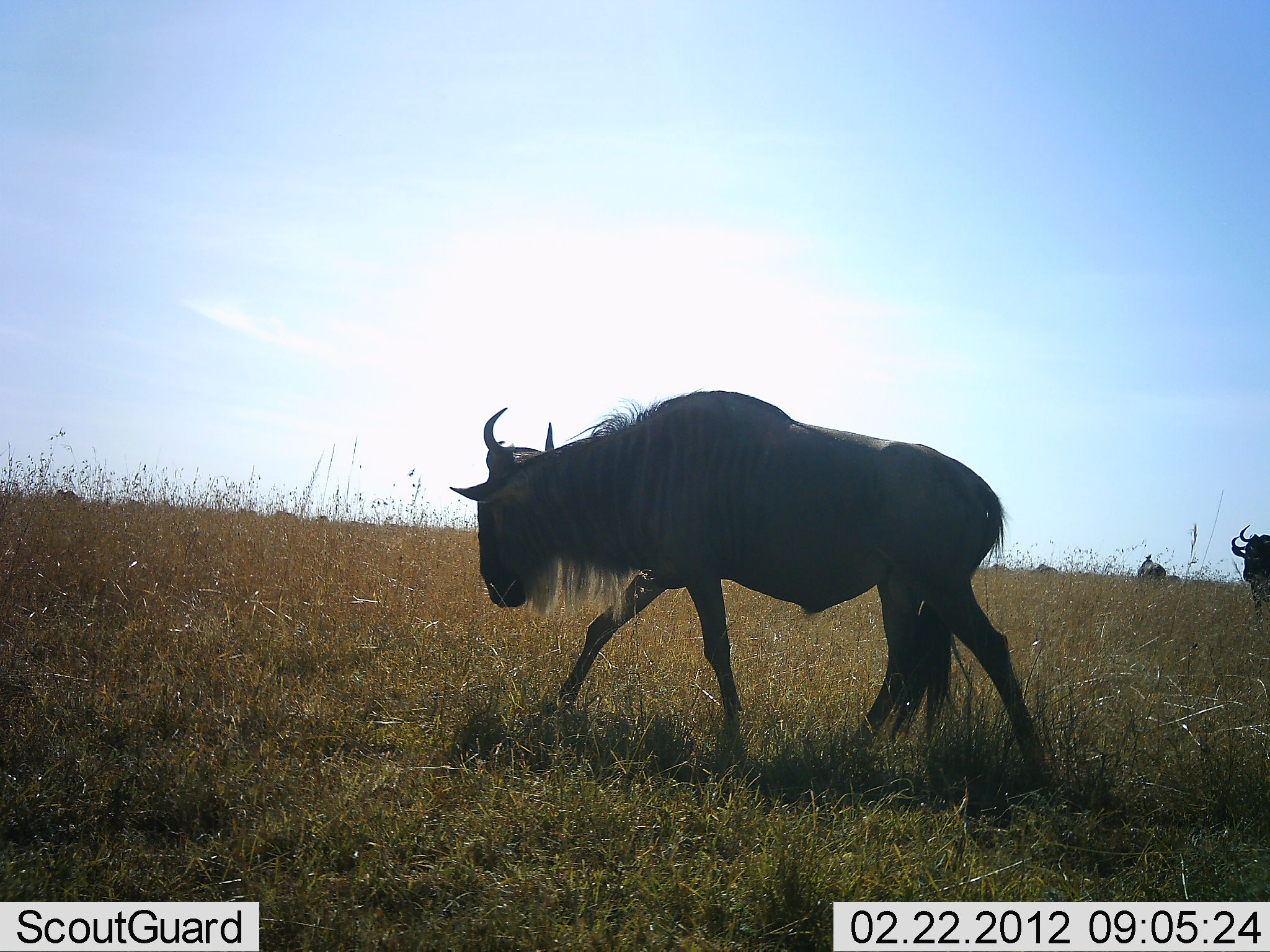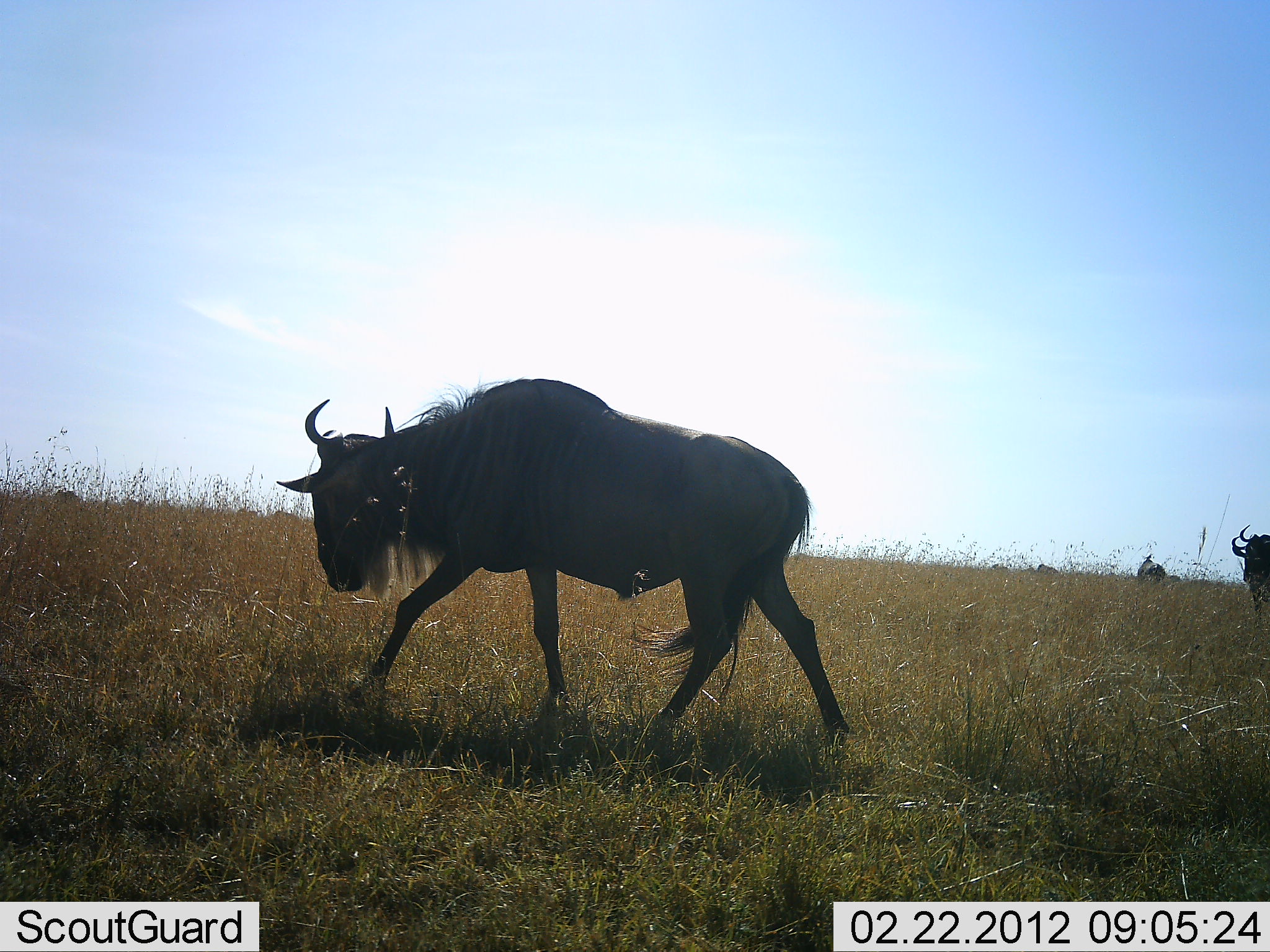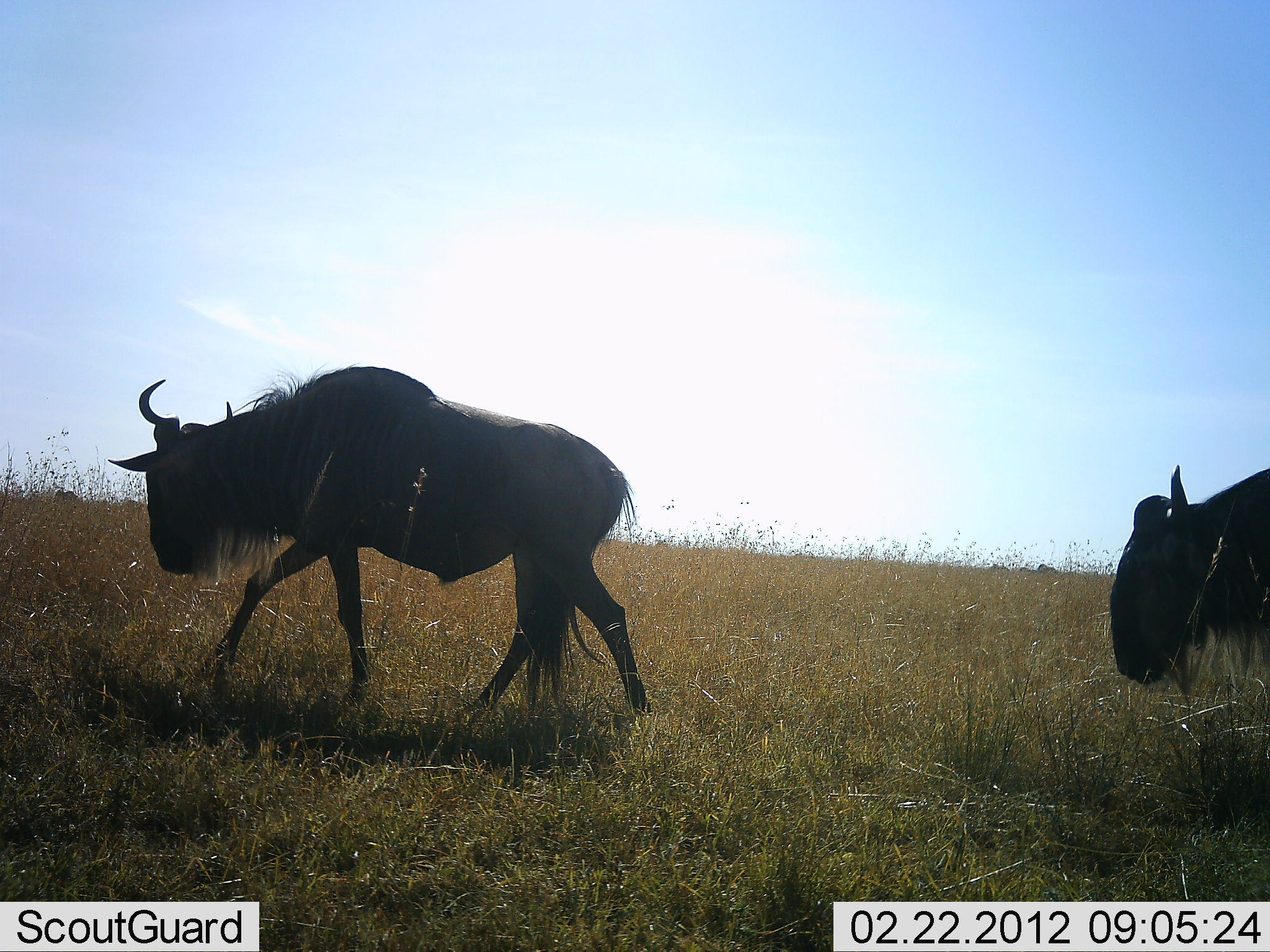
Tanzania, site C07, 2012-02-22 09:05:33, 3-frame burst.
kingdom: Animalia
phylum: Chordata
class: Mammalia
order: Artiodactyla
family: Bovidae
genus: Connochaetes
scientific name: Connochaetes taurinus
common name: blue wildebeest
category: wildebeest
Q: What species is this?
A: Wildebeest (blue wildebeest) (Connochaetes taurinus).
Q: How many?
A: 4.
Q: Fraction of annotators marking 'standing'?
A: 46%.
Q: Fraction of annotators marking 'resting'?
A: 0%.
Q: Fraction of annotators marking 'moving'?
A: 93%.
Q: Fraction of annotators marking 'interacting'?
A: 0%.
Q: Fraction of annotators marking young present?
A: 0%.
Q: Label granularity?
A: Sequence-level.